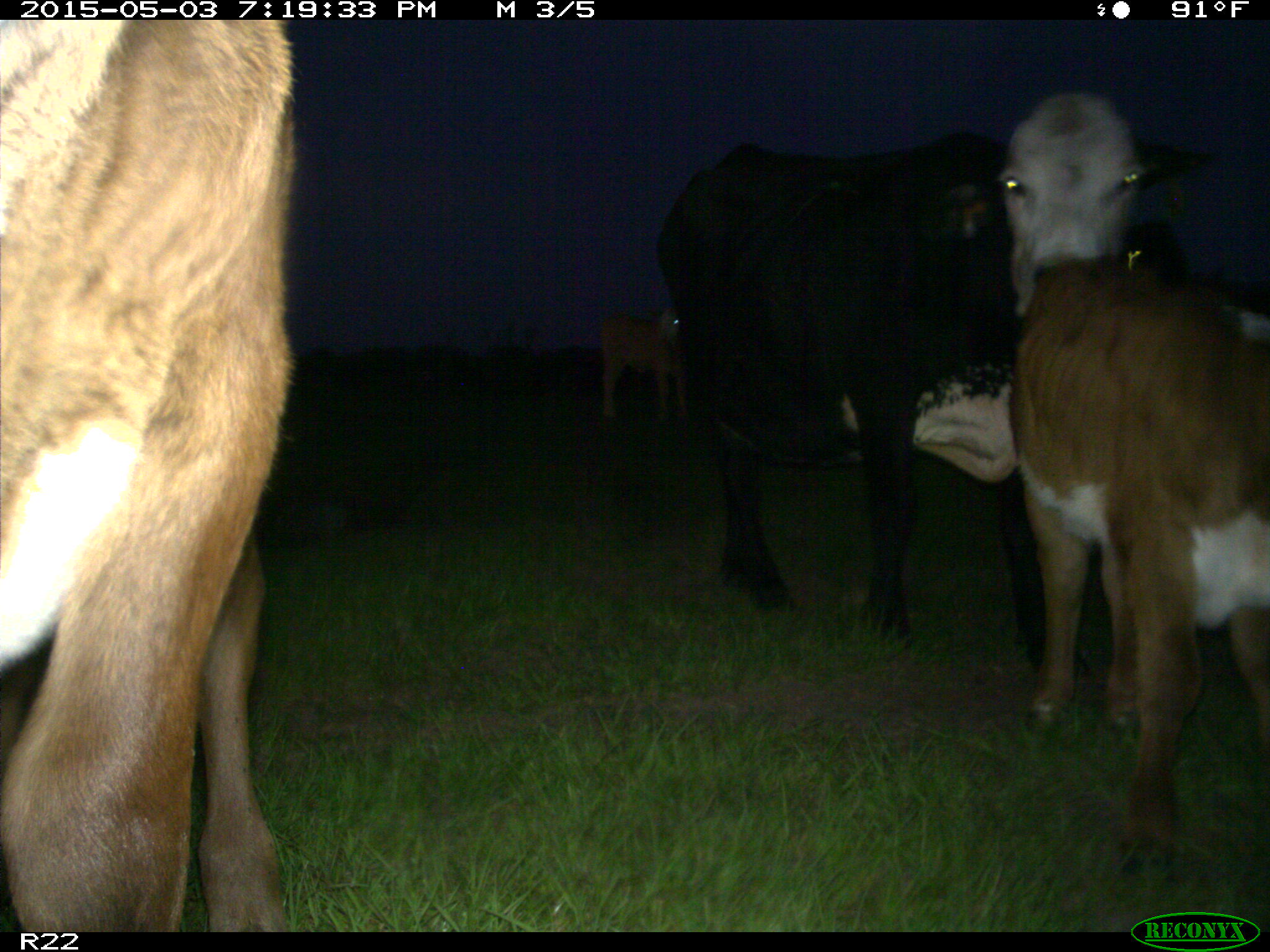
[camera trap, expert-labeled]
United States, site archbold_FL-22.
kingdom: Animalia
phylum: Chordata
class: Mammalia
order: Artiodactyla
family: Bovidae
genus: Bos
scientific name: Bos taurus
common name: domestic cow